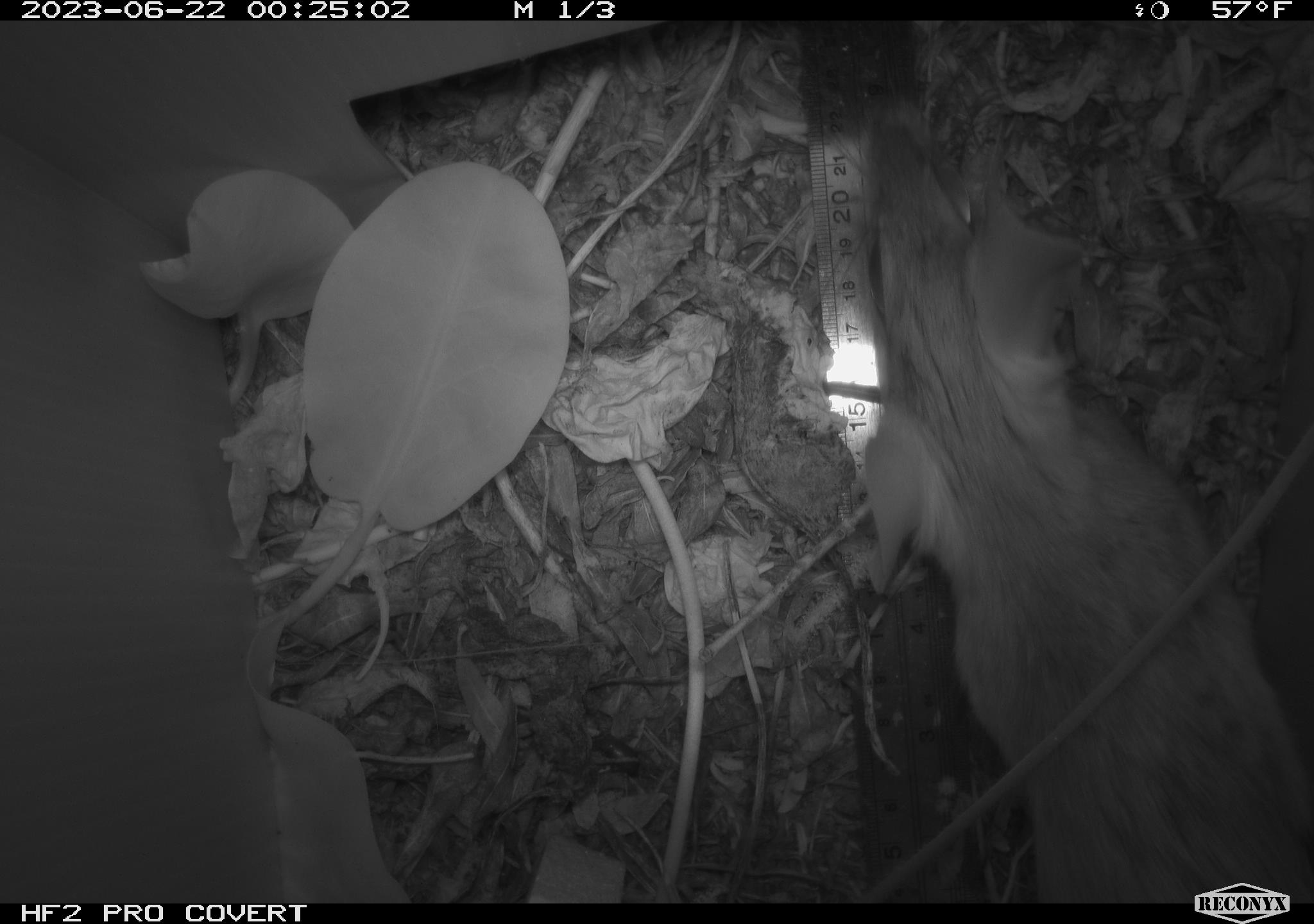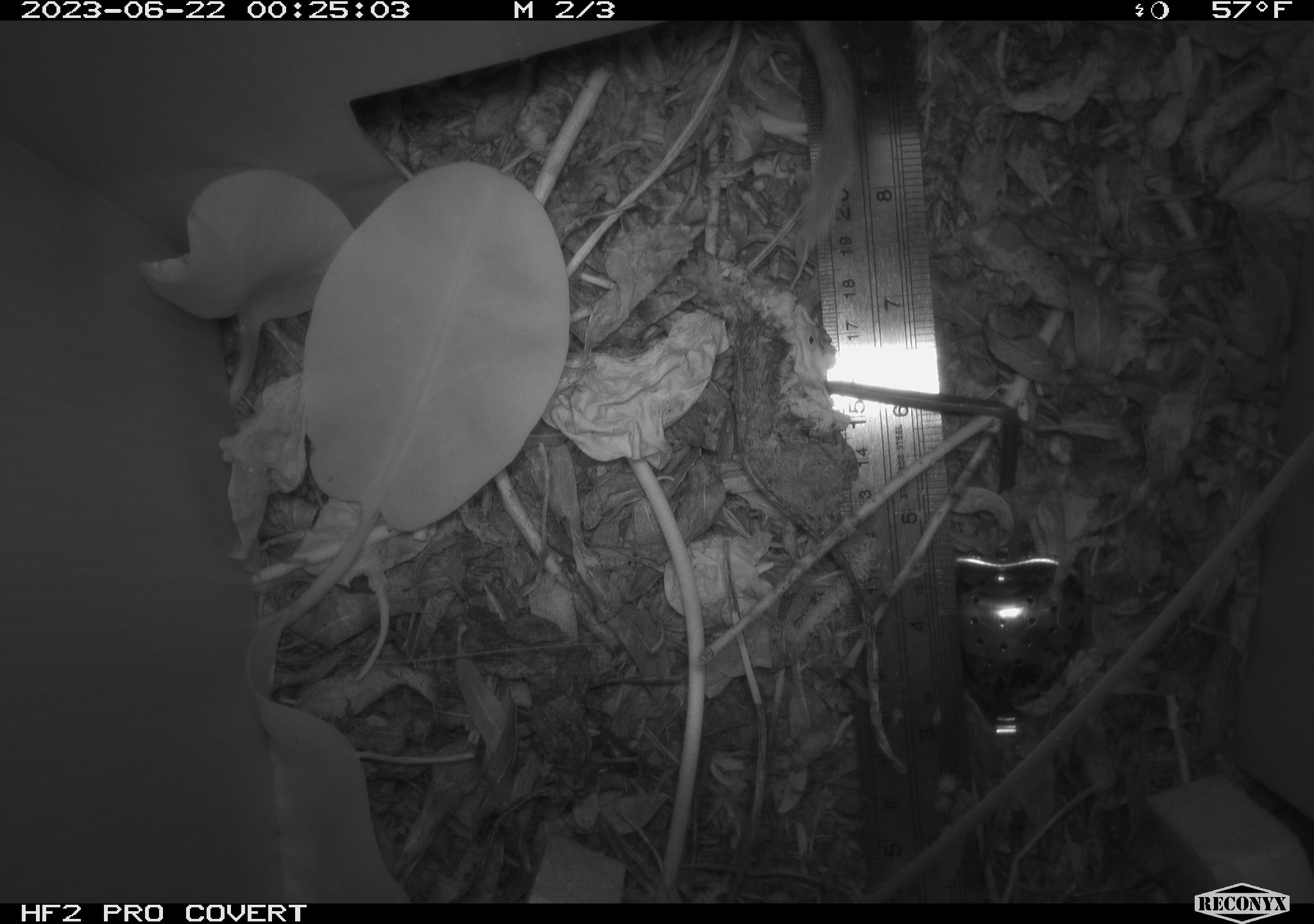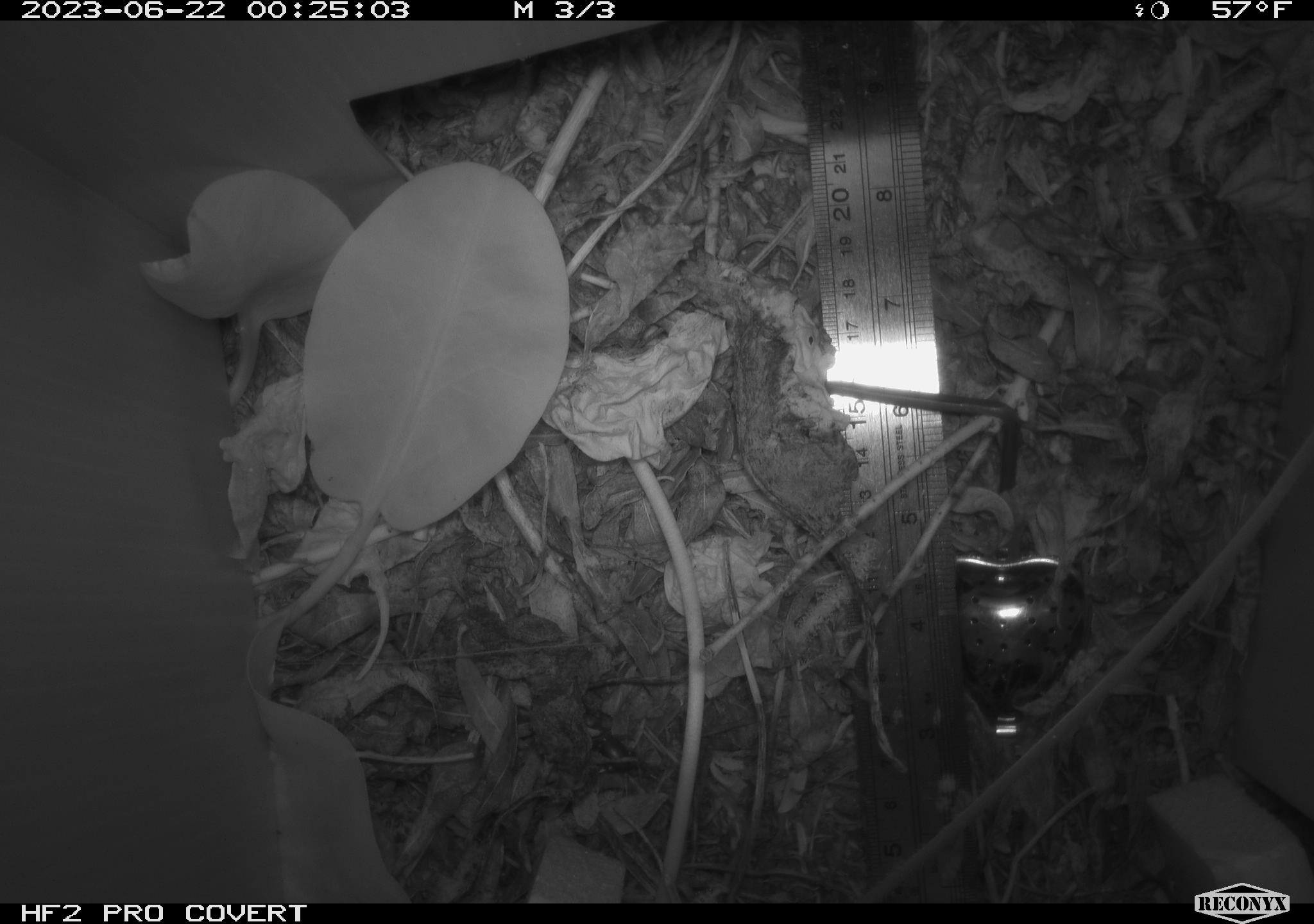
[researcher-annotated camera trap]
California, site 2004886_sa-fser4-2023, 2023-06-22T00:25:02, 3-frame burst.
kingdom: Animalia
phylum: Chordata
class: Mammalia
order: Rodentia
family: Cricetidae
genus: Neotoma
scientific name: Neotoma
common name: pack rat or woodrat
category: neotoma species